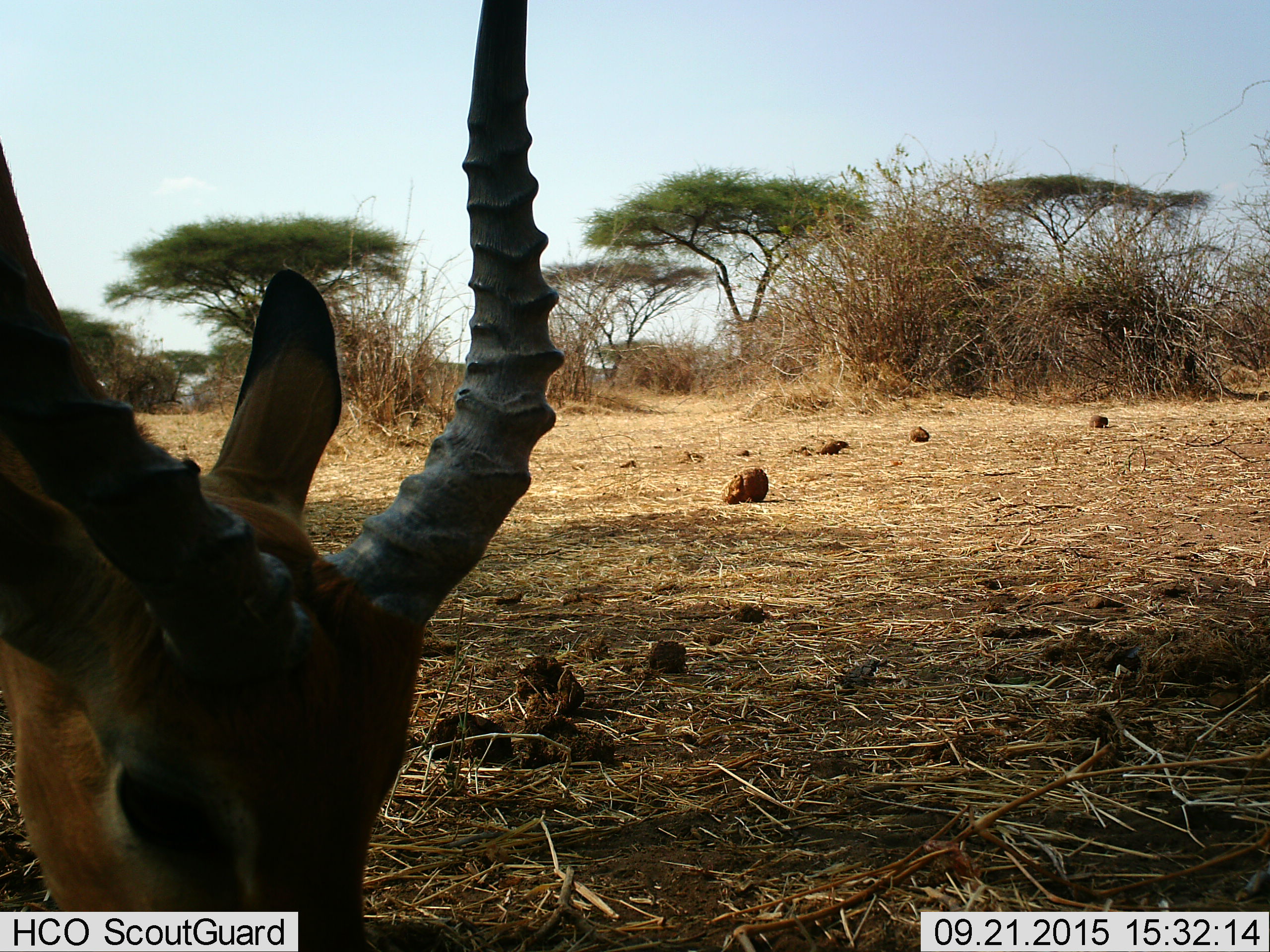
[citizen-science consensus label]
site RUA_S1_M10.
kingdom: Animalia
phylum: Chordata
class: Mammalia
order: Artiodactyla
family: Bovidae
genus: Aepyceros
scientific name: Aepyceros melampus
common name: impala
Impala (Aepyceros melampus), count 1. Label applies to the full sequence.